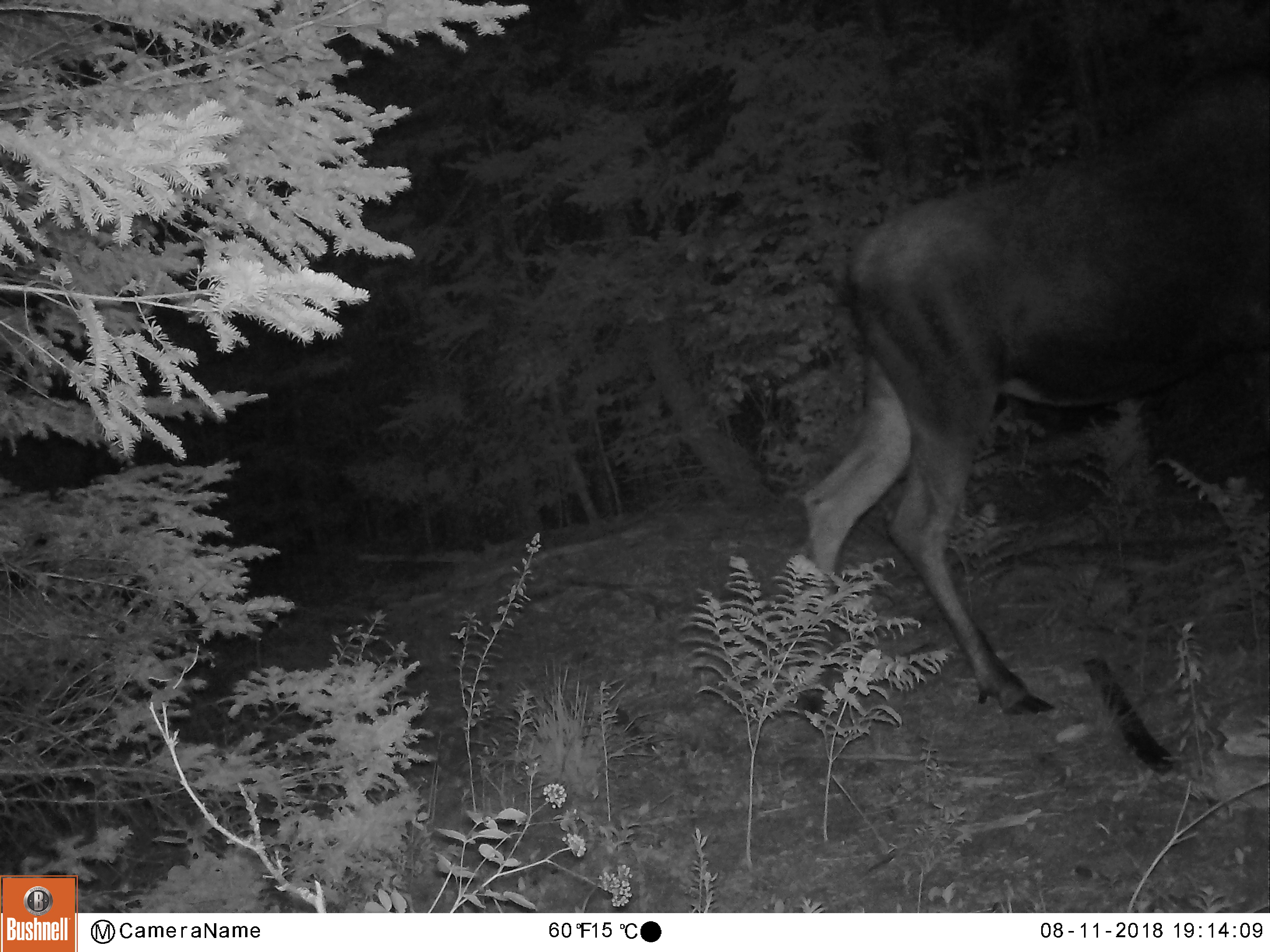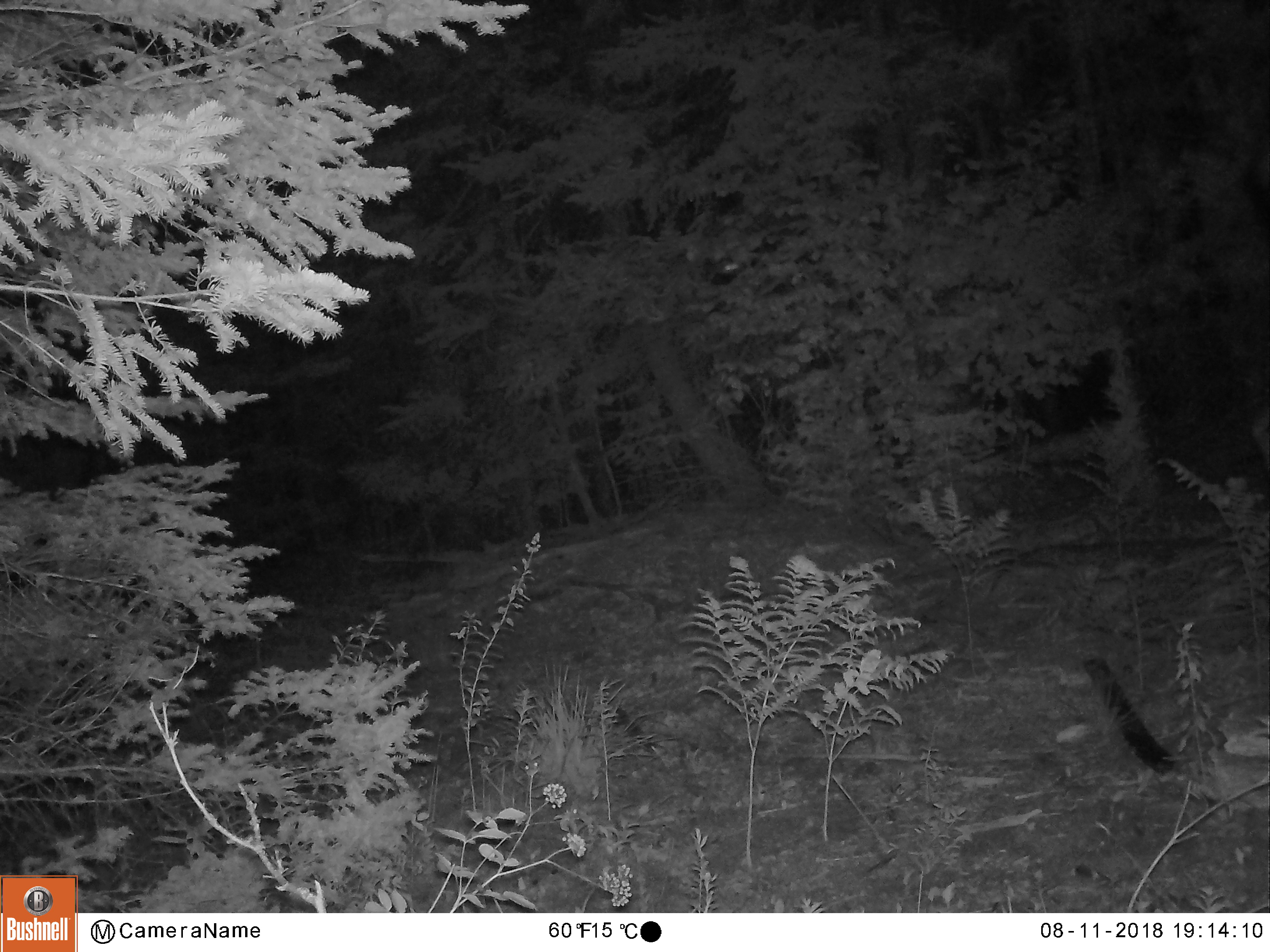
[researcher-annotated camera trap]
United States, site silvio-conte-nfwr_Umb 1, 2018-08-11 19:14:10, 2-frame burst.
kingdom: Animalia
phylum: Chordata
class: Mammalia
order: Artiodactyla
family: Cervidae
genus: Alces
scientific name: Alces alces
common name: moose